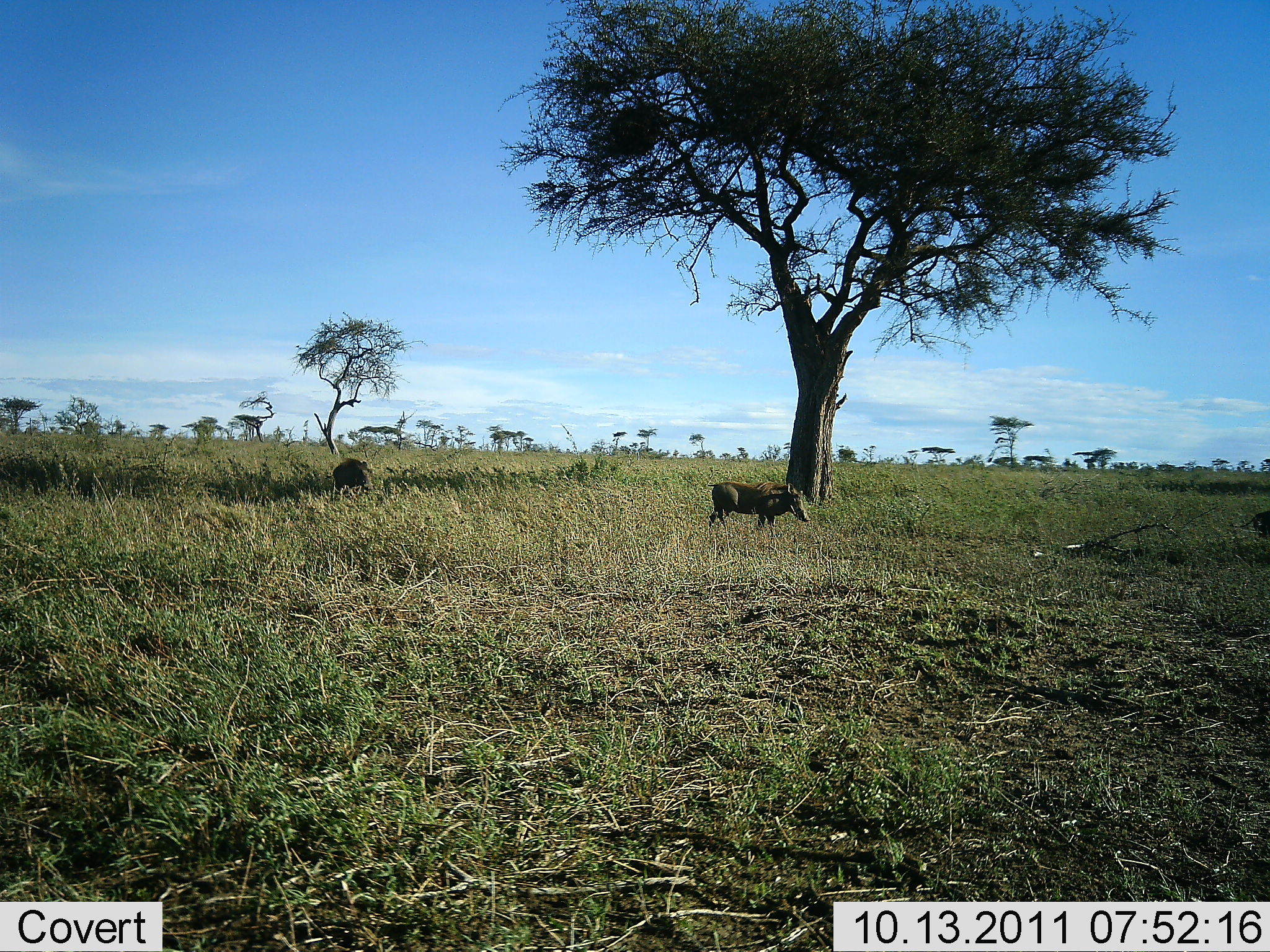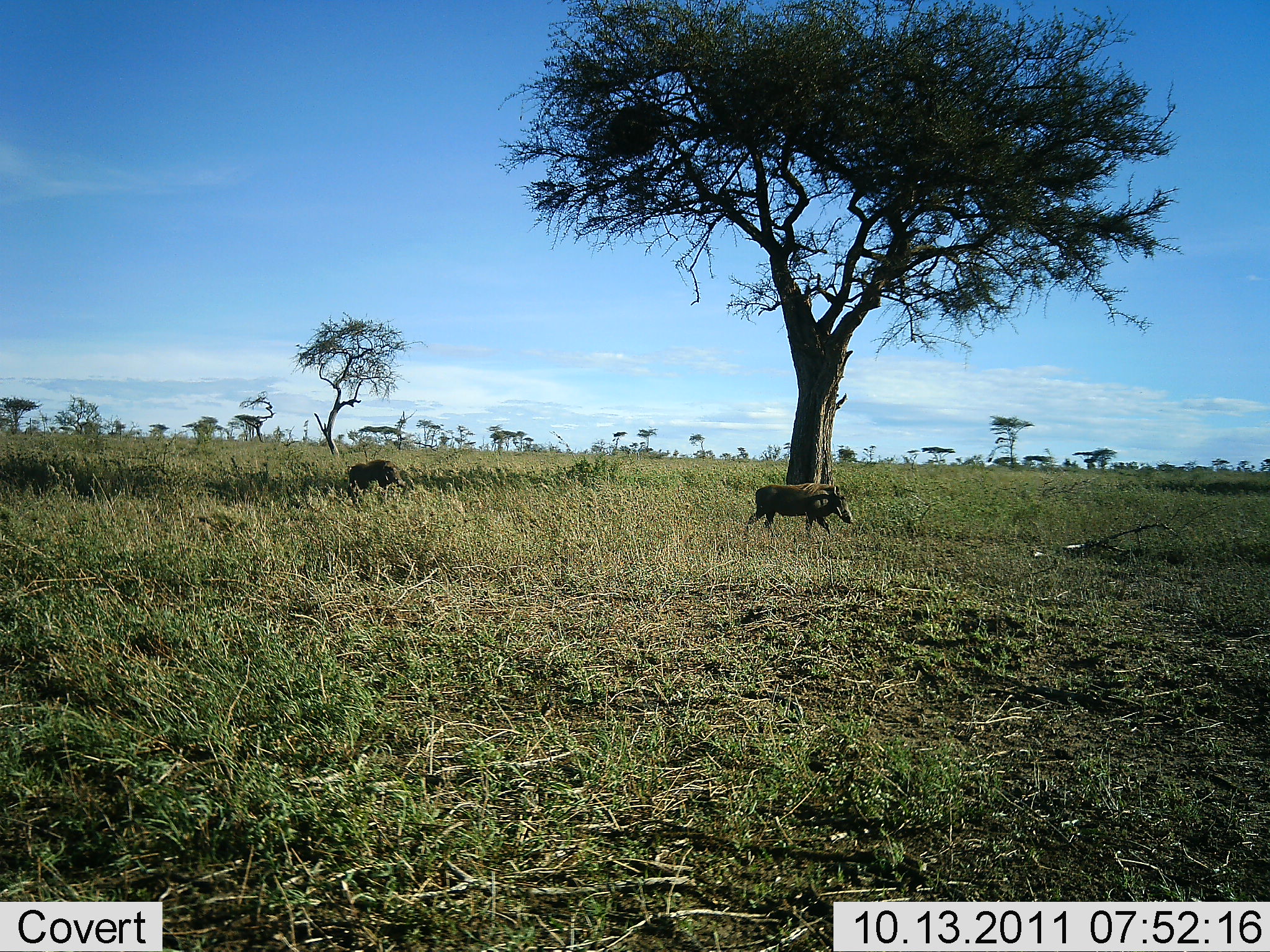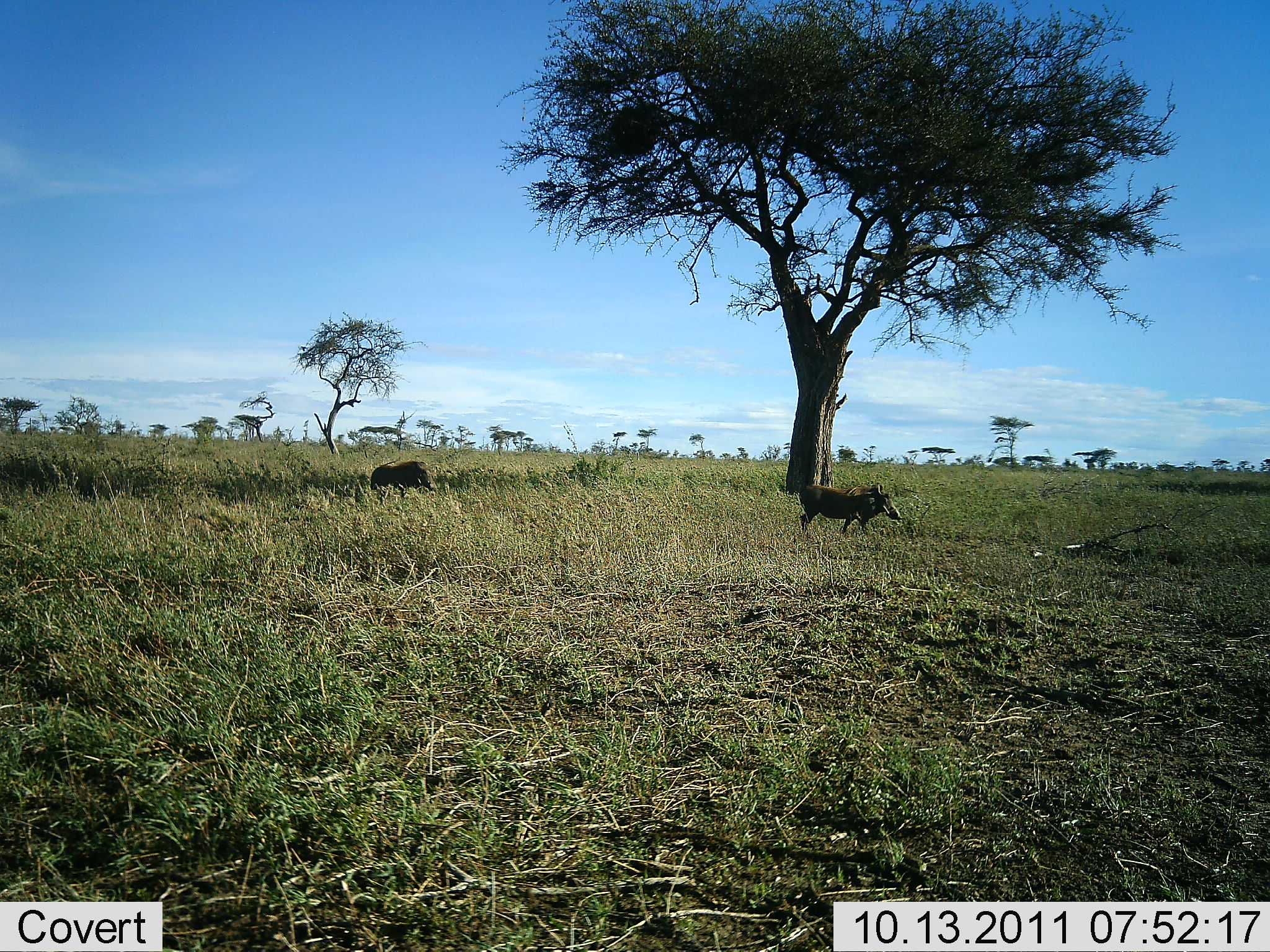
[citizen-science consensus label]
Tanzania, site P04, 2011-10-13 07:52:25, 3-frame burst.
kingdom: Animalia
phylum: Chordata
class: Mammalia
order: Artiodactyla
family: Suidae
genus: Phacochoerus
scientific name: Phacochoerus africanus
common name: warthog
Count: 2.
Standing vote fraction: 0%.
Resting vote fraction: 0%.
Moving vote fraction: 100%.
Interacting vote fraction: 0%.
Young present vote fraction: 0%.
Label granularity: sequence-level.